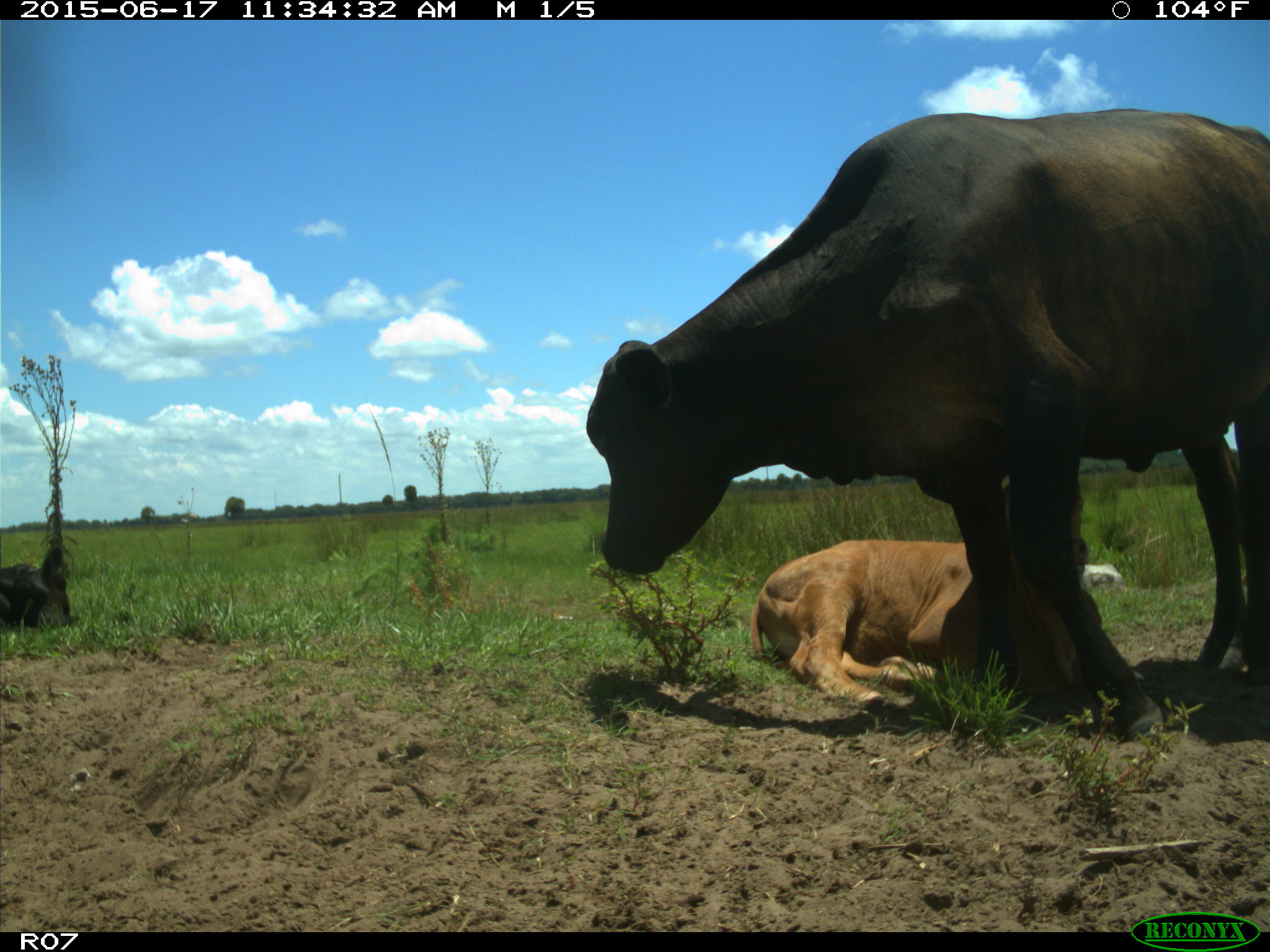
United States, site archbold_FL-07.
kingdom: Animalia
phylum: Chordata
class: Mammalia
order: Artiodactyla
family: Bovidae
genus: Bos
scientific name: Bos taurus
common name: domestic cow